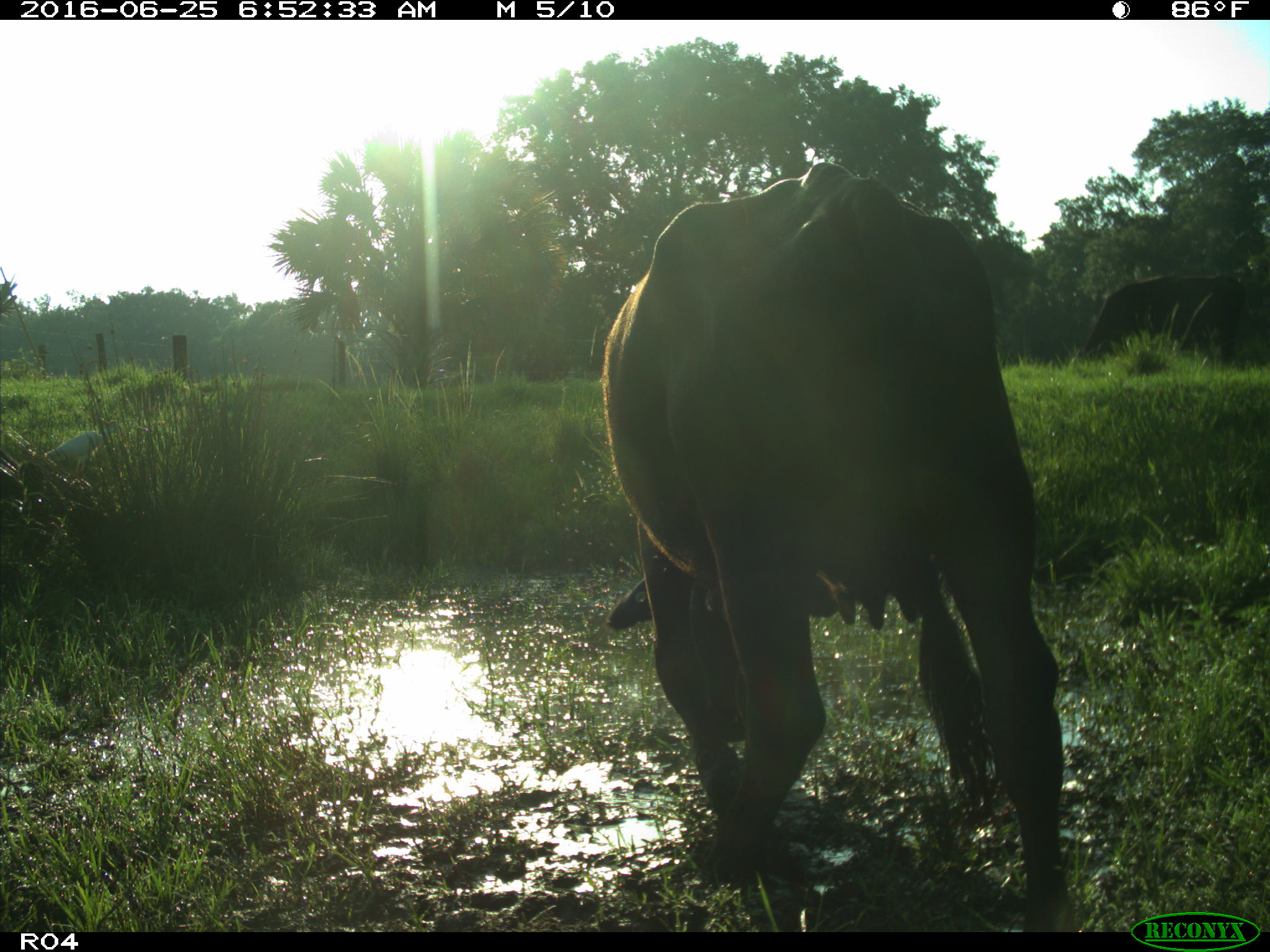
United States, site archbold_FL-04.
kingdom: Animalia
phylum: Chordata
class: Mammalia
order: Artiodactyla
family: Bovidae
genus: Bos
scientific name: Bos taurus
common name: domestic cow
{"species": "Bos taurus (domestic cow)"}